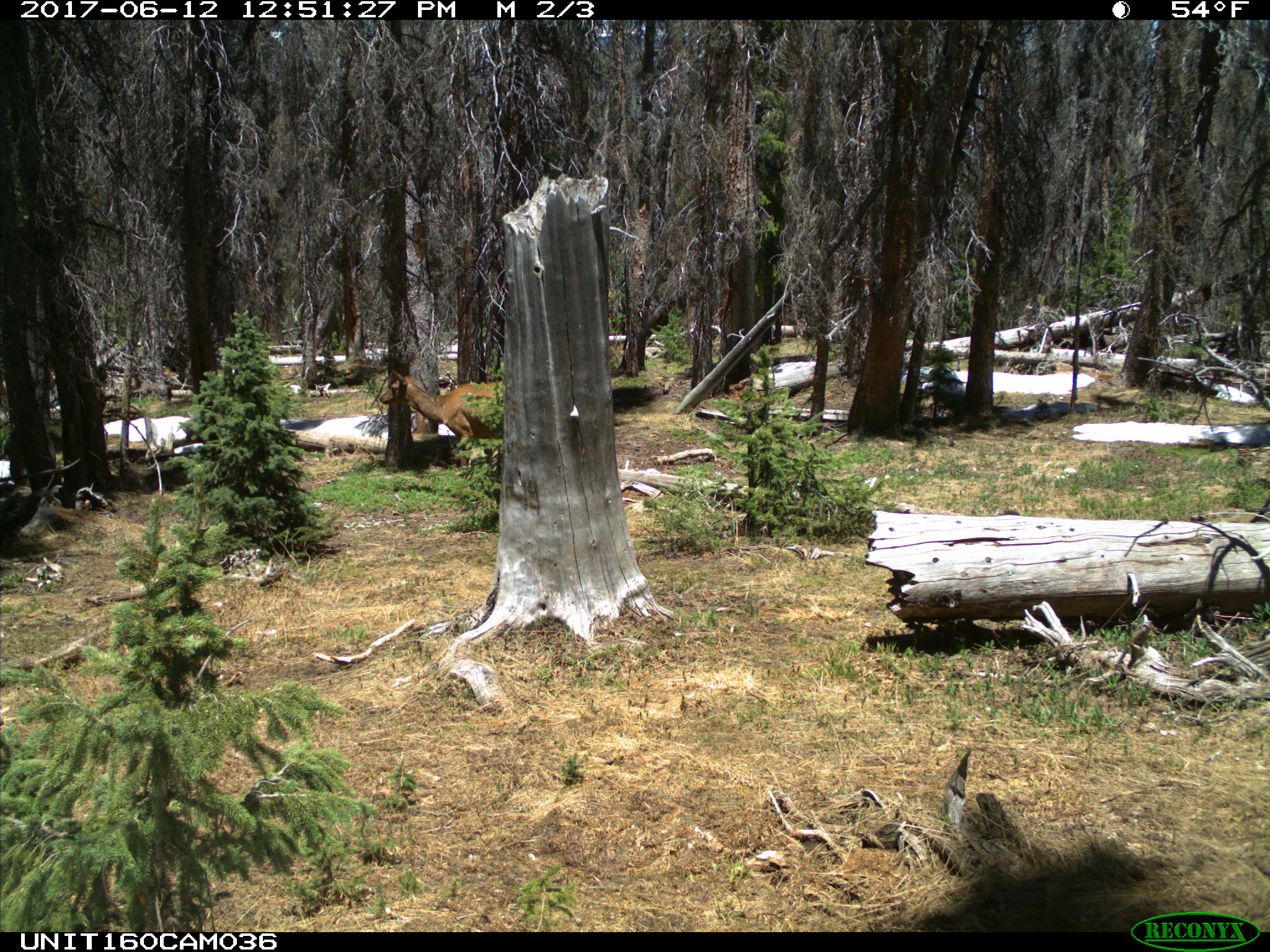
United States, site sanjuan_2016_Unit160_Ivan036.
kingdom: Animalia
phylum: Chordata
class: Mammalia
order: Artiodactyla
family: Cervidae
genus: Cervus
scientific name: Cervus elaphus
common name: red deer